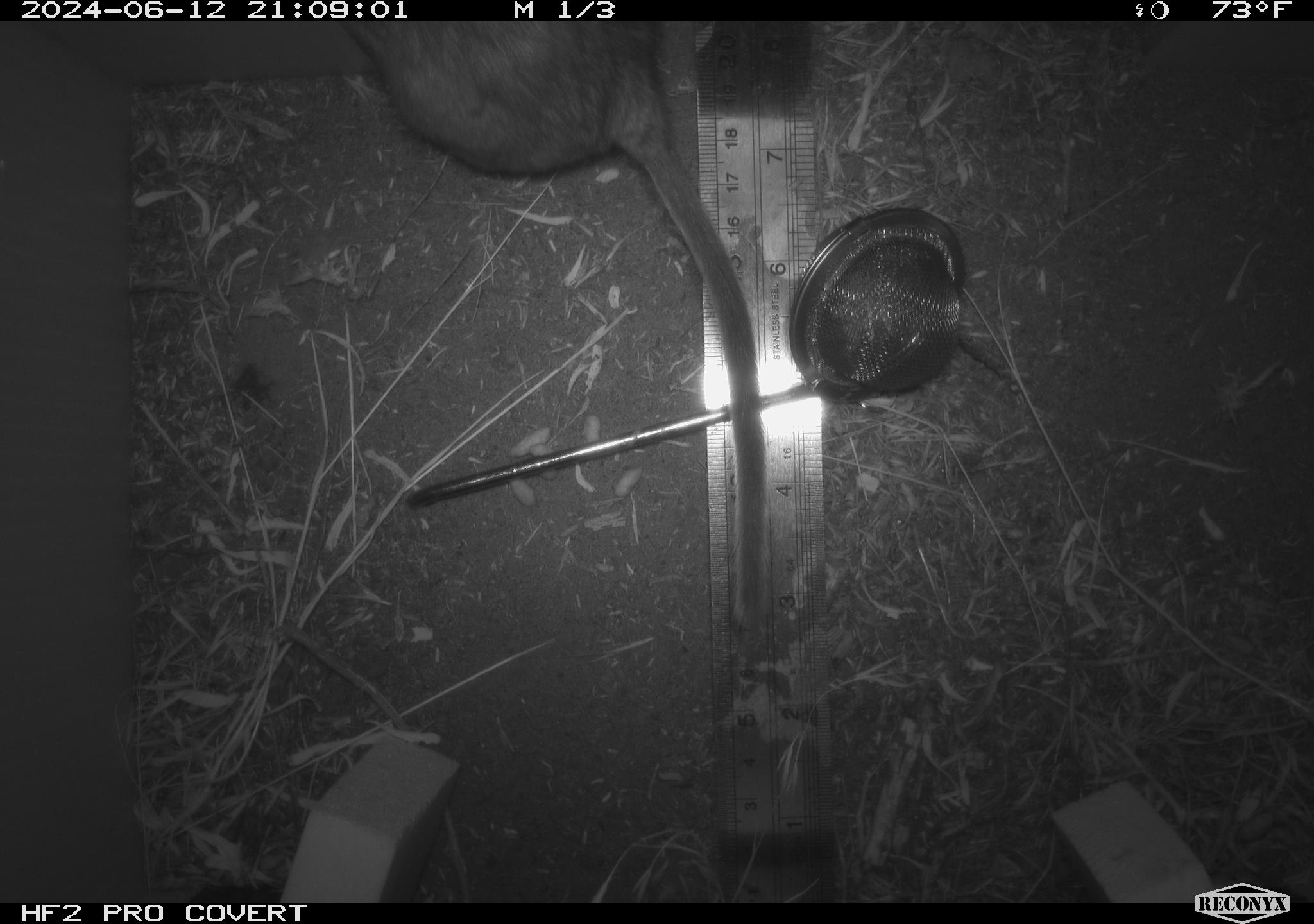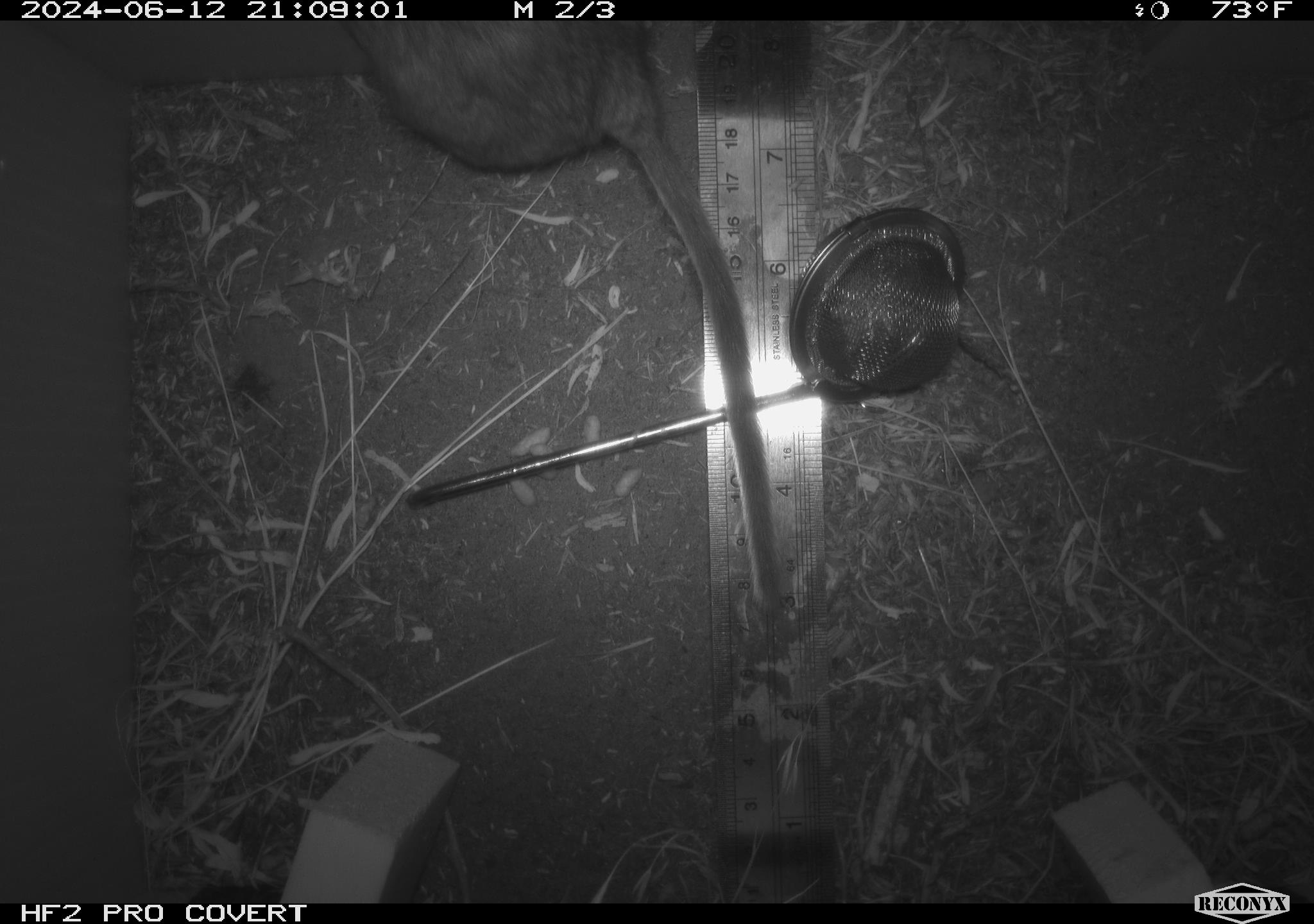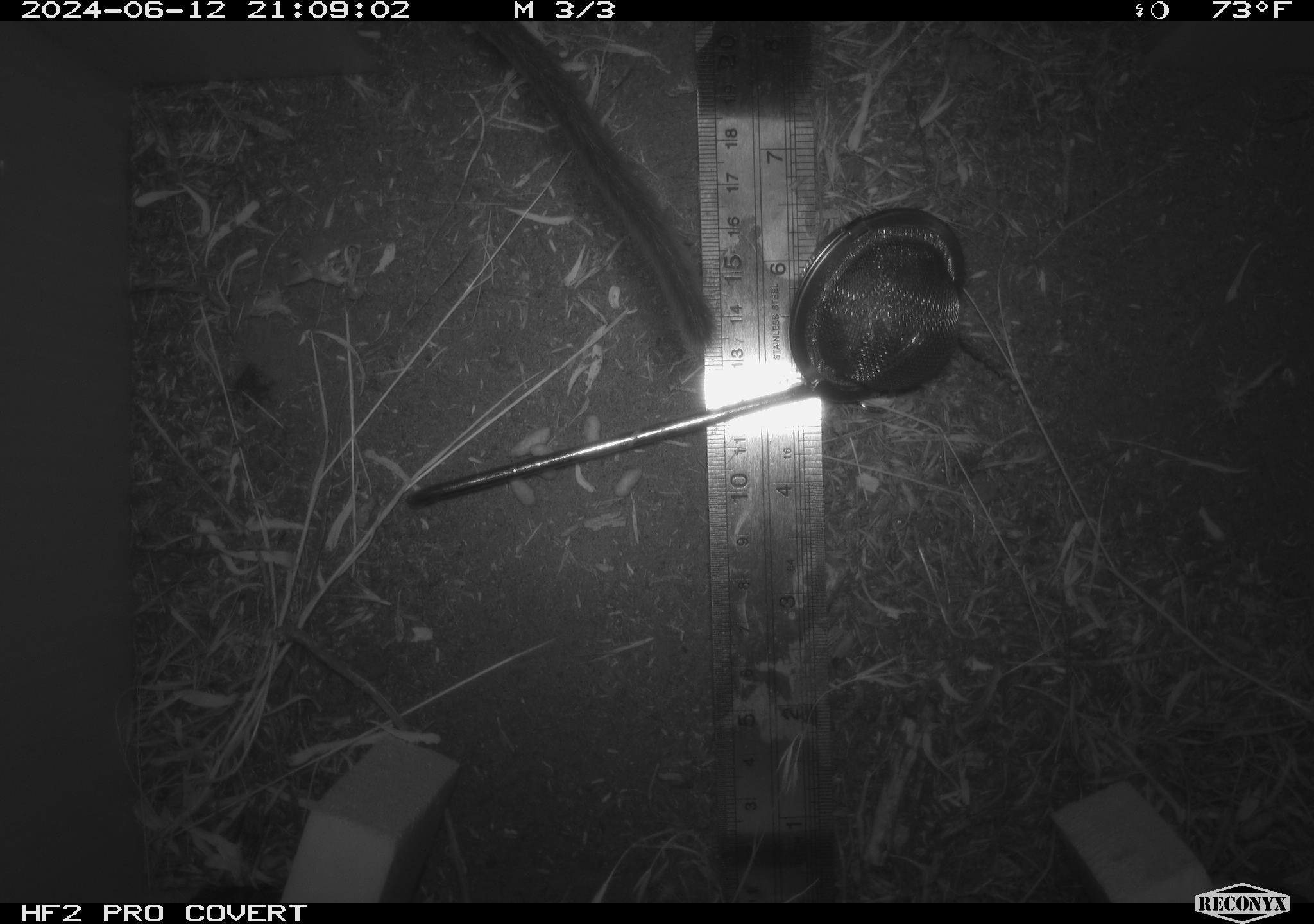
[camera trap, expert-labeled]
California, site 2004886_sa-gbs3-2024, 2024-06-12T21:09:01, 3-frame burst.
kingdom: Animalia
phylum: Chordata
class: Mammalia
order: Rodentia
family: Cricetidae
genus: Neotoma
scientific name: Neotoma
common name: pack rat or woodrat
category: neotoma species